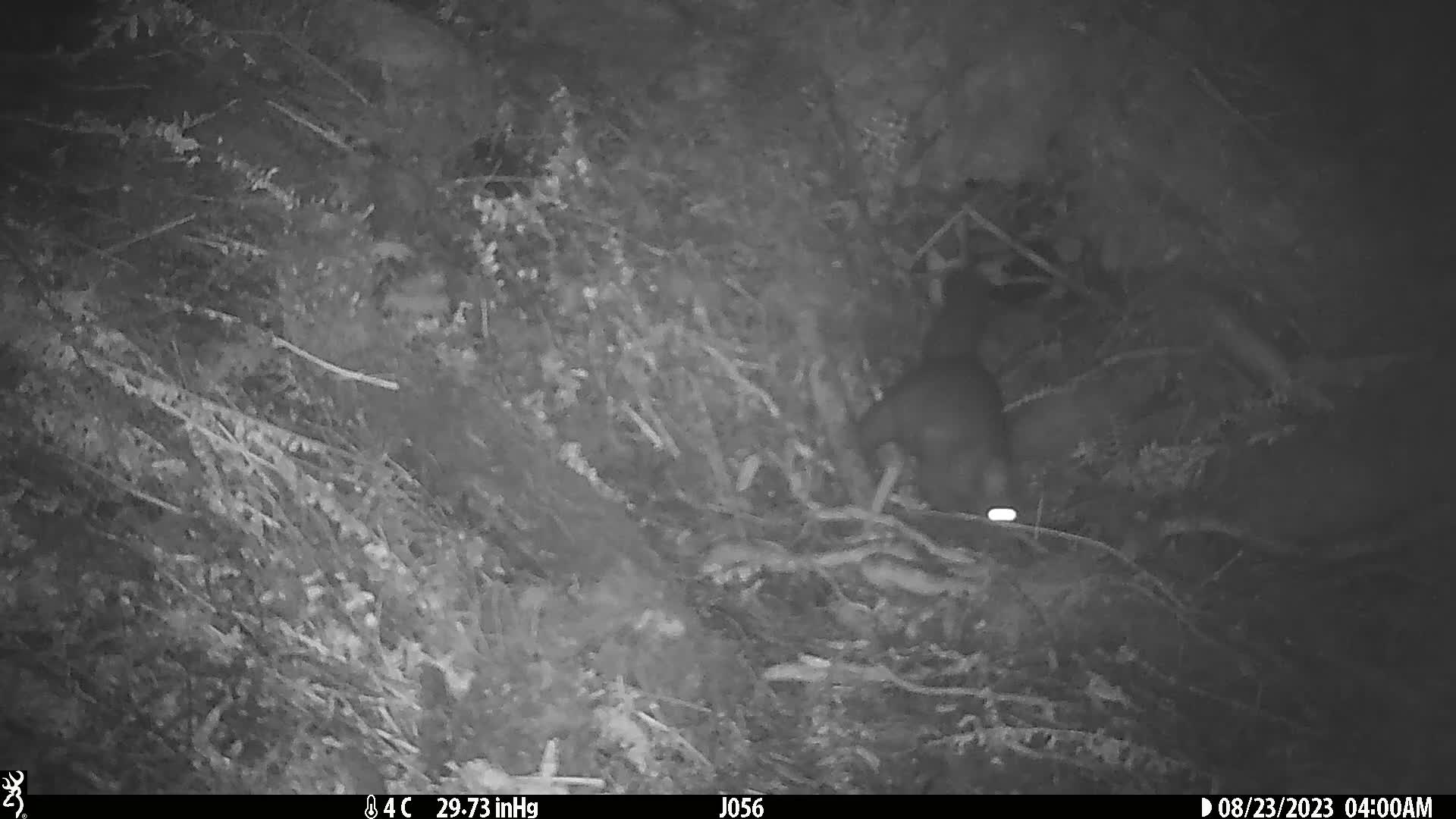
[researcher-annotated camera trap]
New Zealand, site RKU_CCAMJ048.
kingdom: Animalia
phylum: Chordata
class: Mammalia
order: Diprotodontia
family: Phalangeridae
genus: Trichosurus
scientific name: Trichosurus vulpecula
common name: common brushtail possum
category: possum